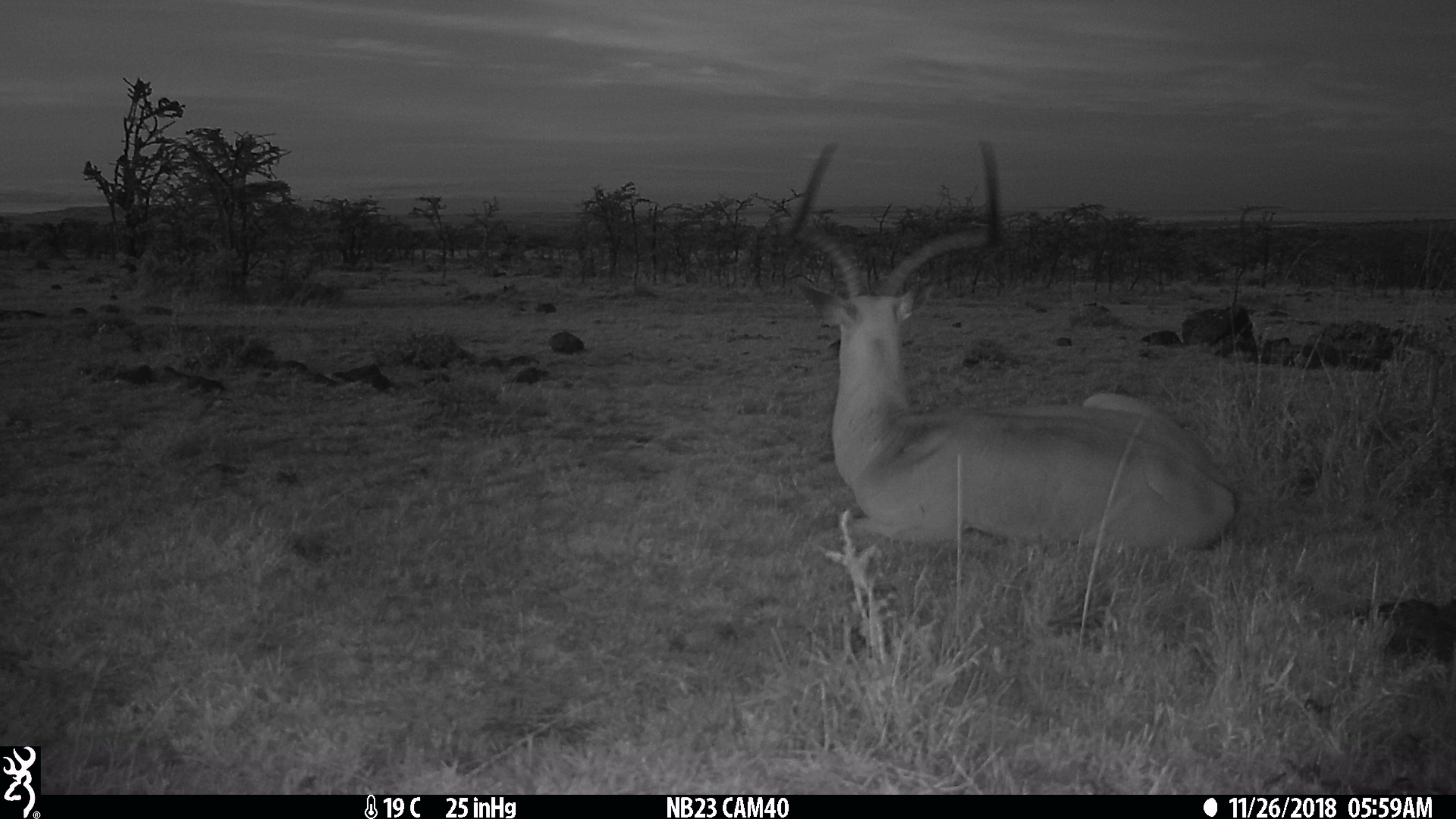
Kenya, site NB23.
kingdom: Animalia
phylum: Chordata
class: Mammalia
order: Artiodactyla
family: Bovidae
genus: Aepyceros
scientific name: Aepyceros melampus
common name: impala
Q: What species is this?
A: Impala (Aepyceros melampus).